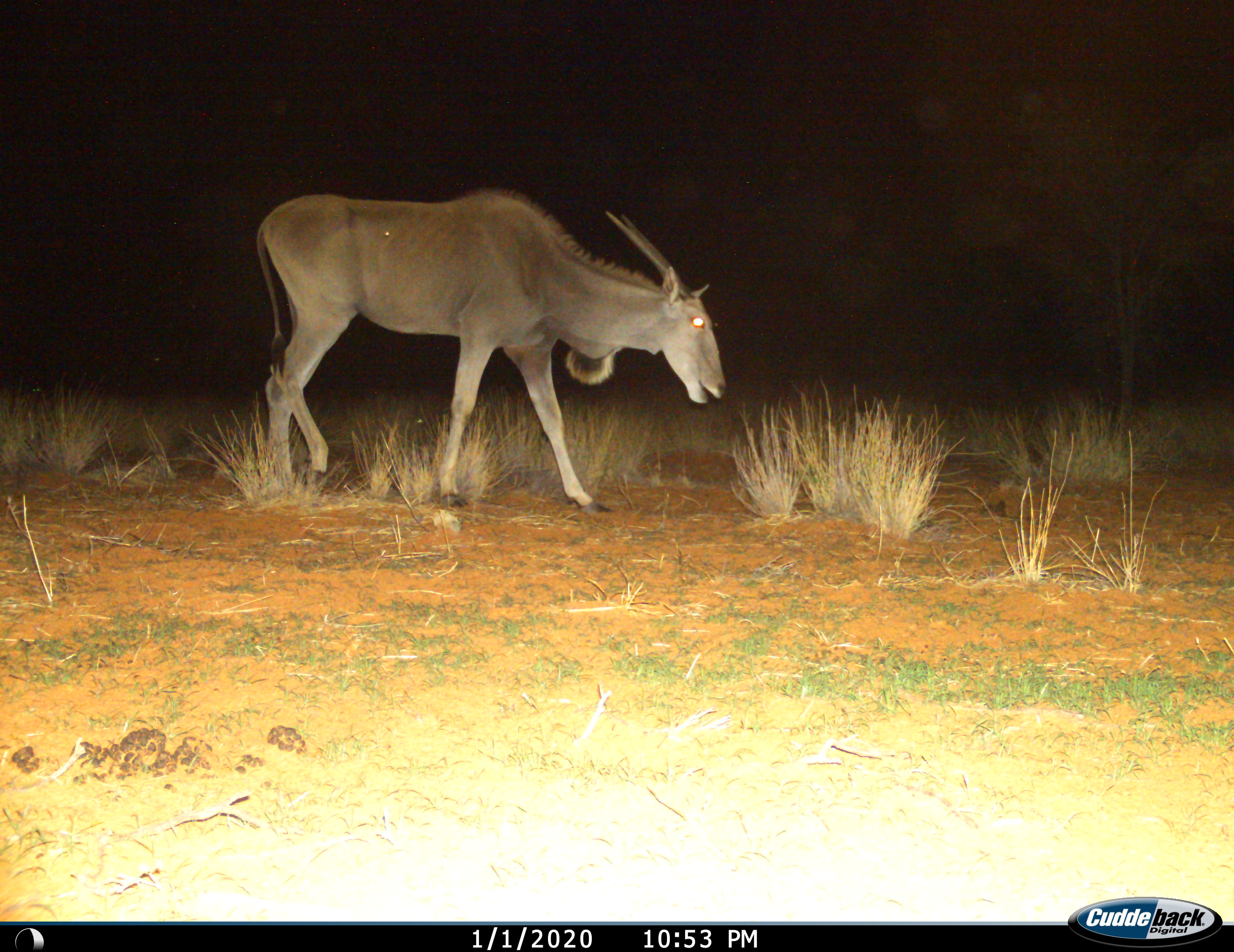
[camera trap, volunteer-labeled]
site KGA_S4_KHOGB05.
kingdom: Animalia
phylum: Chordata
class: Mammalia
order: Artiodactyla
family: Bovidae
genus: Tragelaphus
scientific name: Tragelaphus oryx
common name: eland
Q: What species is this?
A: Eland (Tragelaphus oryx).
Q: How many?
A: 1.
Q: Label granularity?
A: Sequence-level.